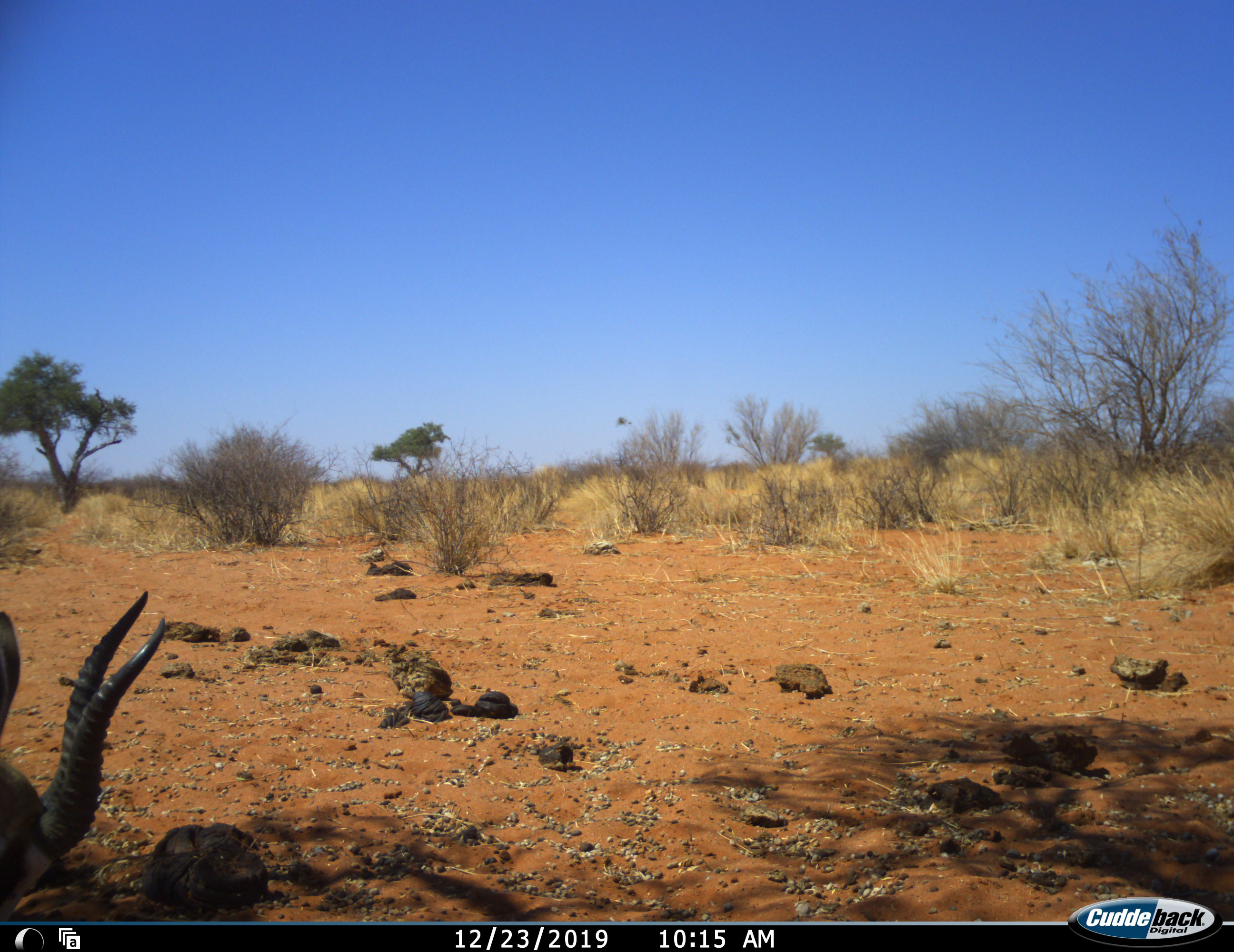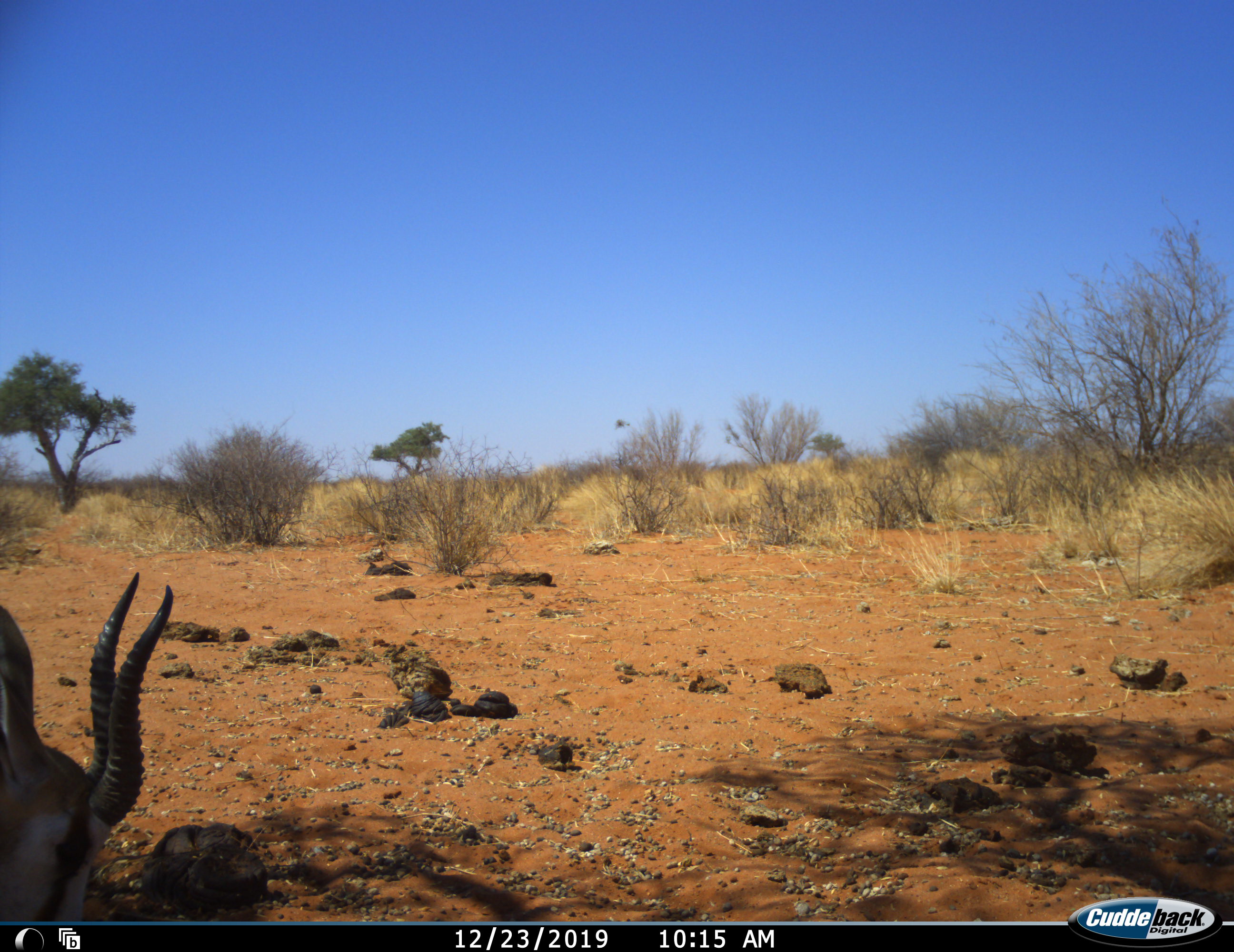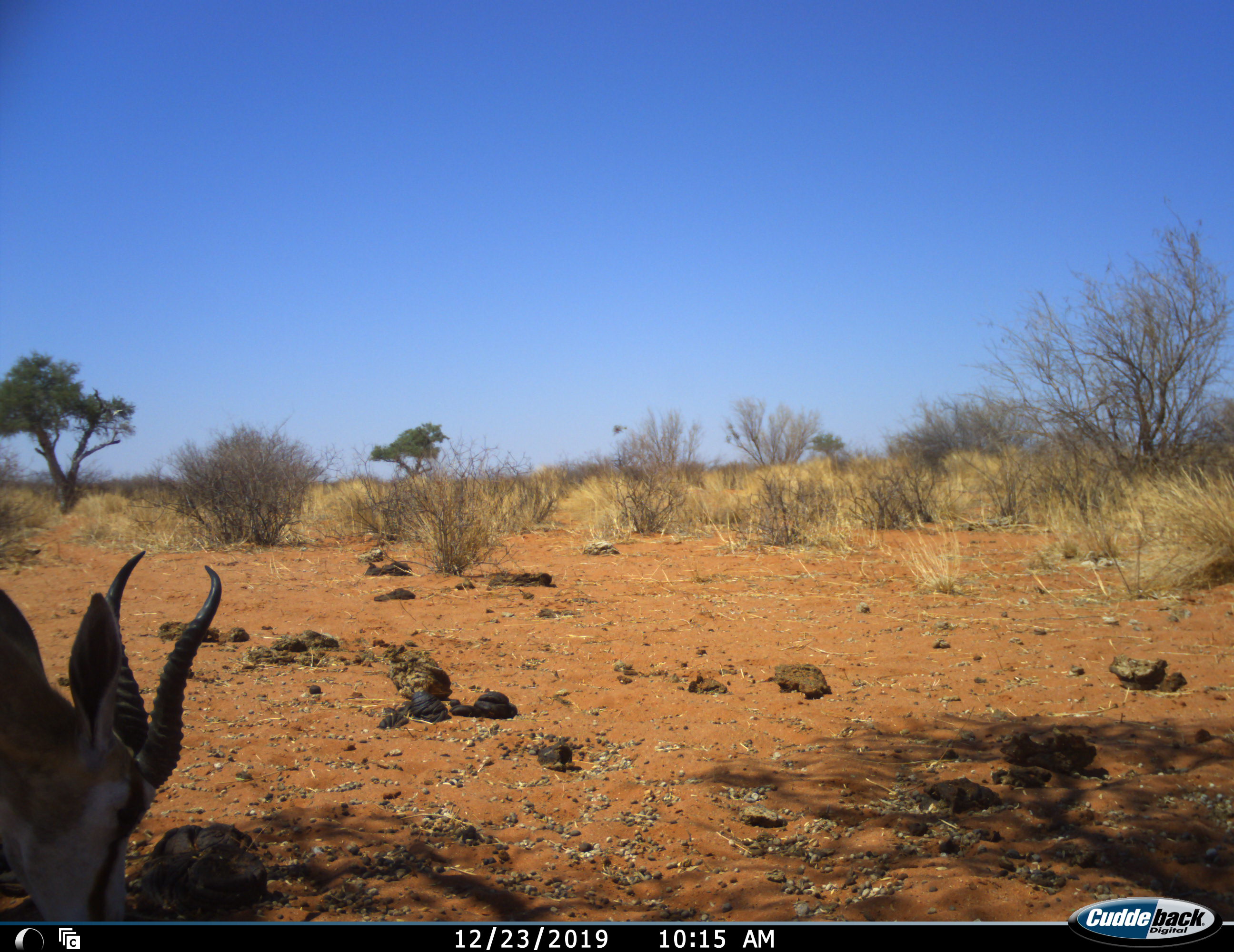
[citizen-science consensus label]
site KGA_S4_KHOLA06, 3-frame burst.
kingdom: Animalia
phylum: Chordata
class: Mammalia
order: Artiodactyla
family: Bovidae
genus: Antidorcas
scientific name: Antidorcas marsupialis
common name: springbok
Springbok (Antidorcas marsupialis), count 1. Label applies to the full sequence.